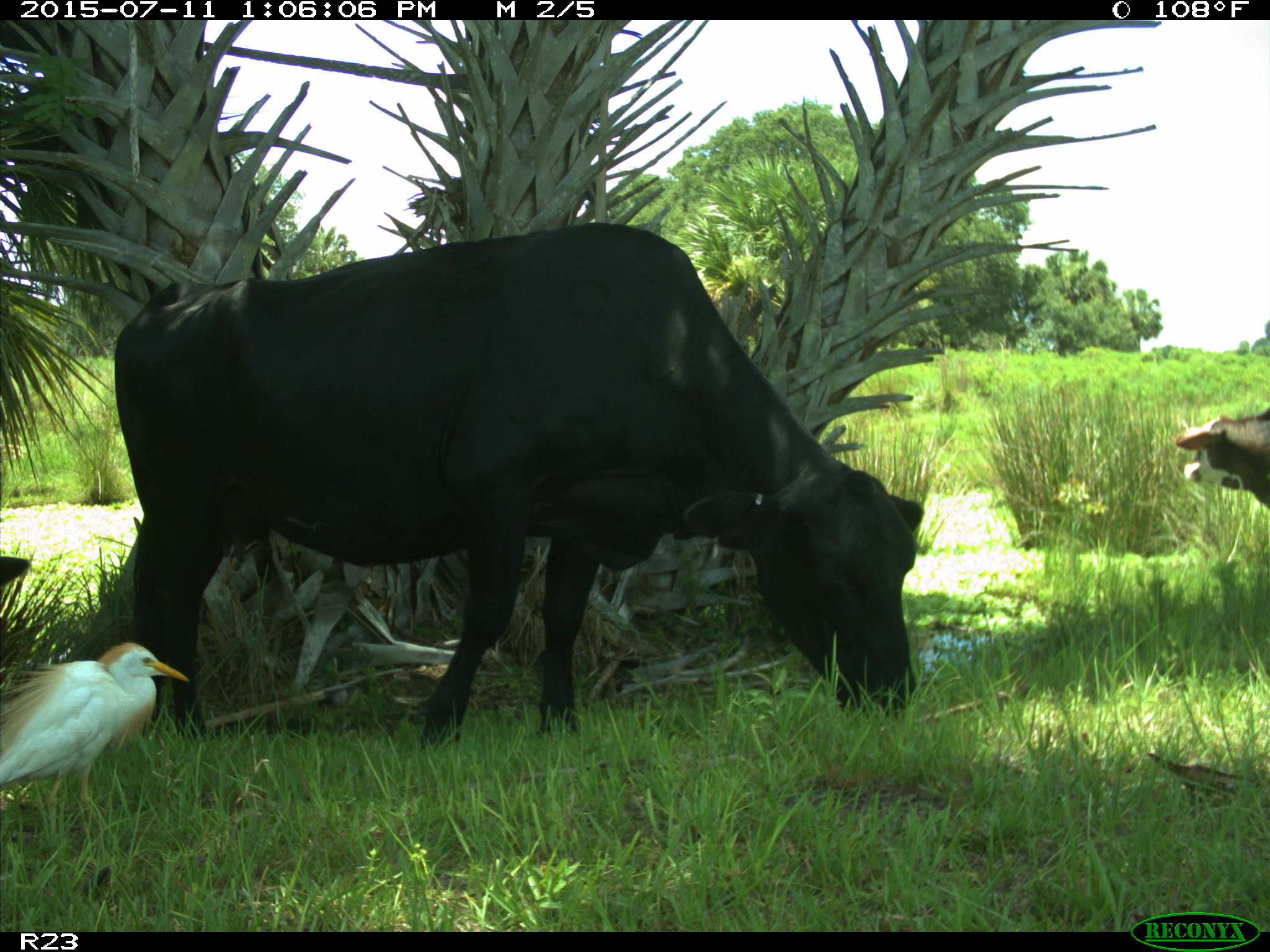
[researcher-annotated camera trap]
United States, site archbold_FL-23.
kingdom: Animalia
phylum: Chordata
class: Mammalia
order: Artiodactyla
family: Bovidae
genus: Bos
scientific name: Bos taurus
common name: domestic cow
Bos taurus (domestic cow).